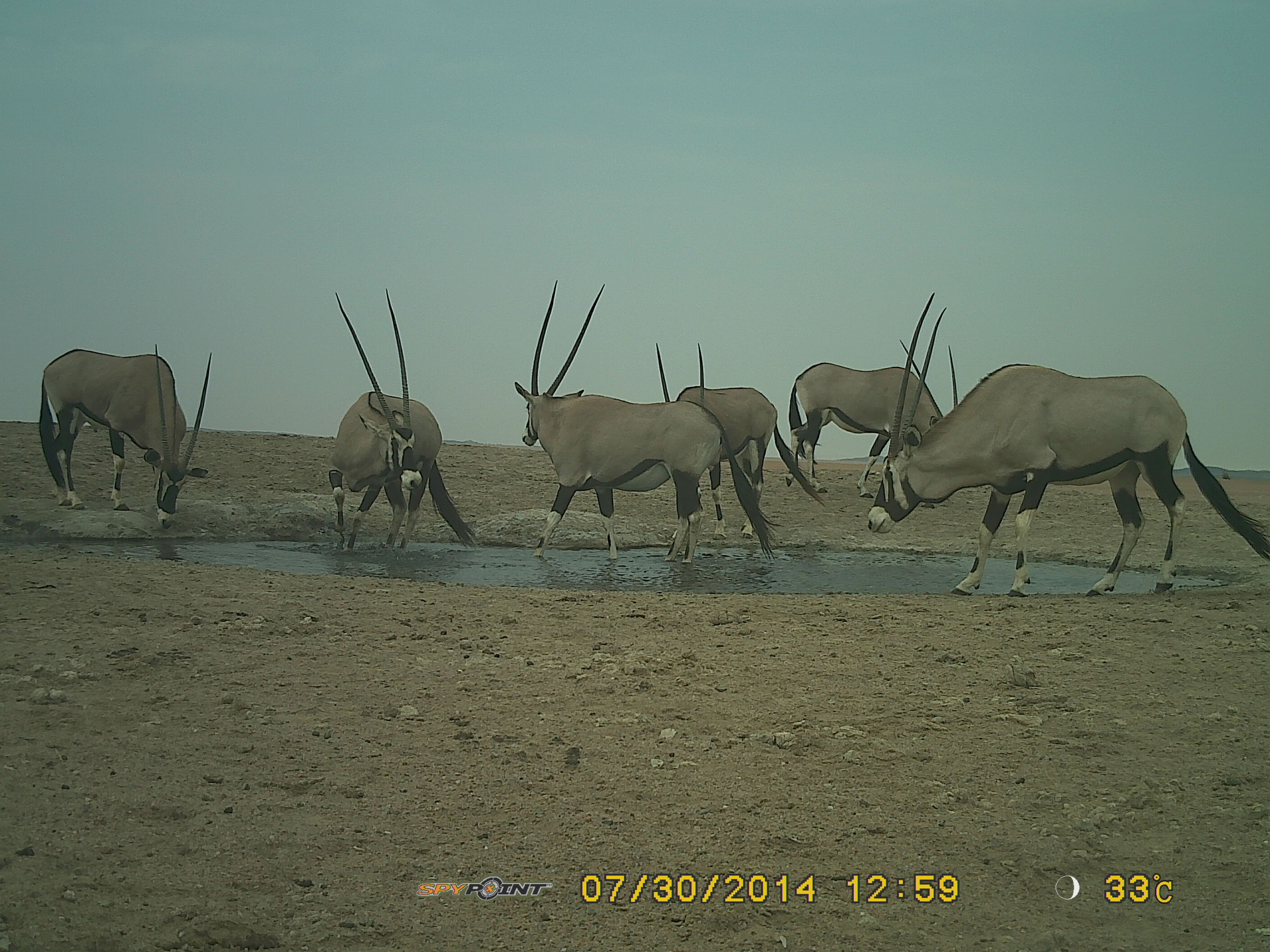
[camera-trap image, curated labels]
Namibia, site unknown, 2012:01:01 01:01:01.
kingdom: Animalia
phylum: Chordata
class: Mammalia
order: Artiodactyla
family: Bovidae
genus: Oryx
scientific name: Oryx gazella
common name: gemsbok